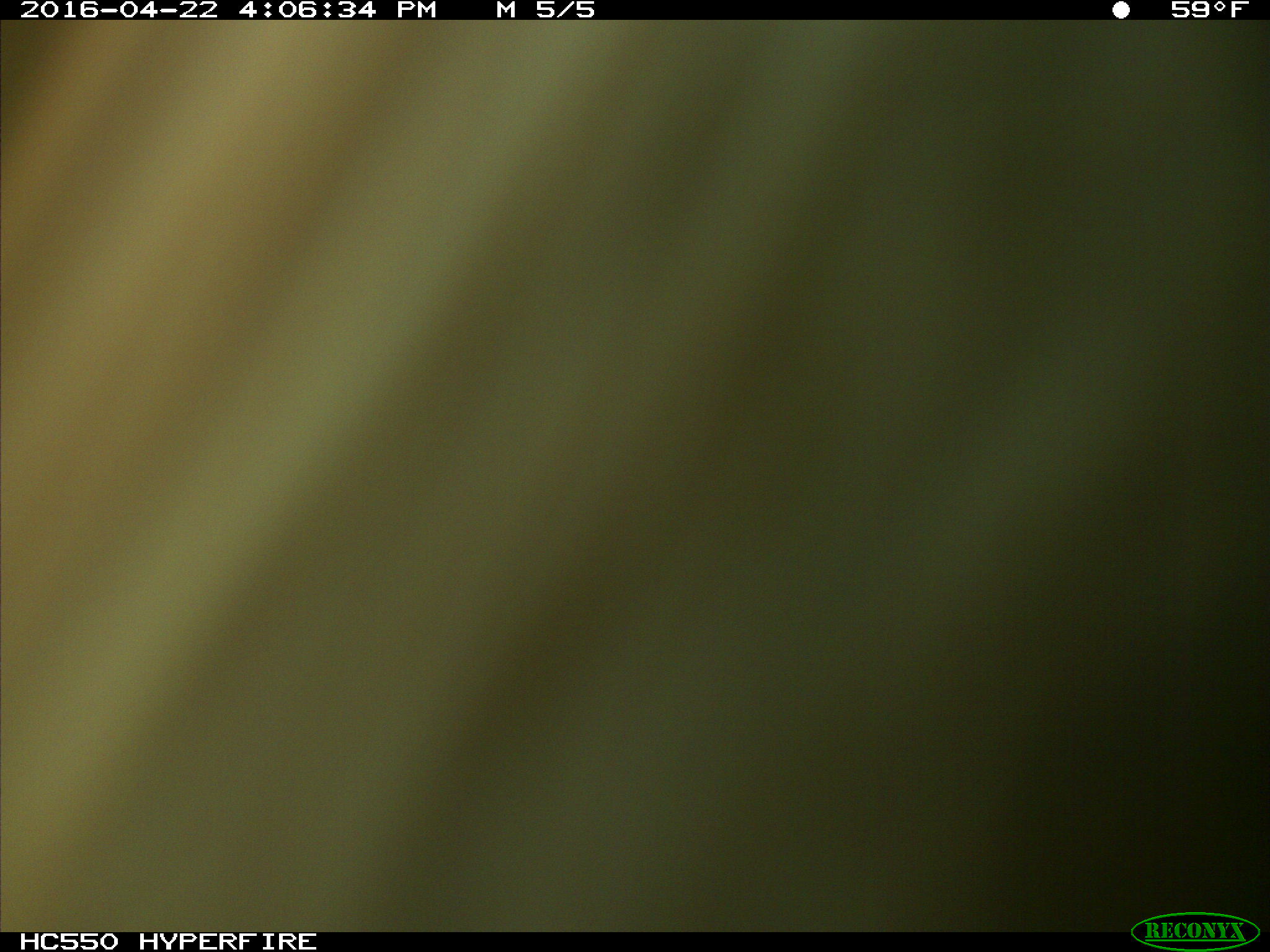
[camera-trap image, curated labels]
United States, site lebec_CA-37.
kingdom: Animalia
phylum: Chordata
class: Mammalia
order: Artiodactyla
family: Bovidae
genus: Bos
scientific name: Bos taurus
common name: domestic cow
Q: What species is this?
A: Bos taurus (domestic cow).